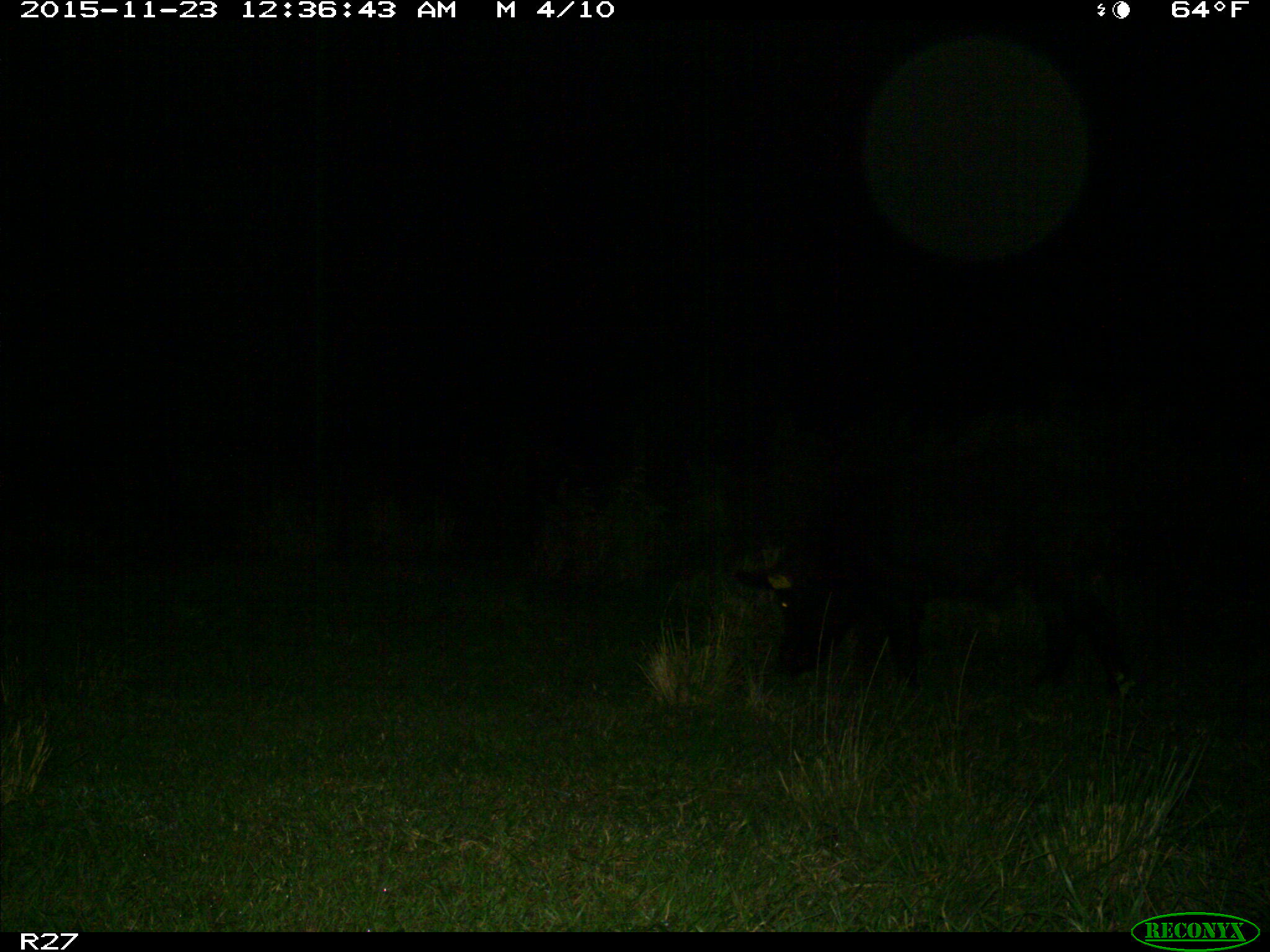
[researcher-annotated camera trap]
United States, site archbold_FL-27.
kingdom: Animalia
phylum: Chordata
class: Mammalia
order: Artiodactyla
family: Suidae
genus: Sus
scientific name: Sus scrofa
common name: wild boar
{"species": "Sus scrofa (wild boar)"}